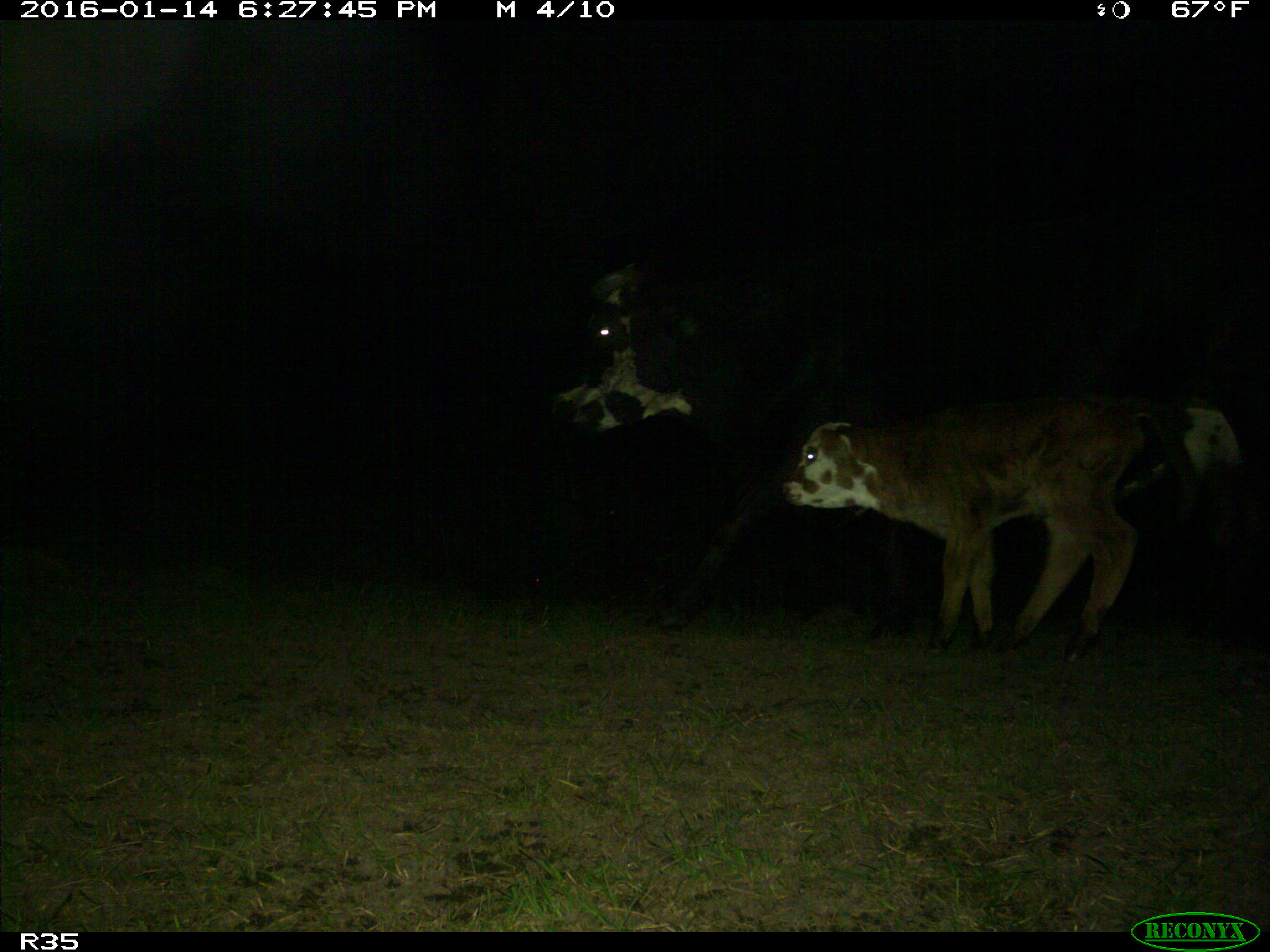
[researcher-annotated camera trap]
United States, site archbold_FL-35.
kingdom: Animalia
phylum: Chordata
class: Mammalia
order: Artiodactyla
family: Bovidae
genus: Bos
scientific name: Bos taurus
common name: domestic cow